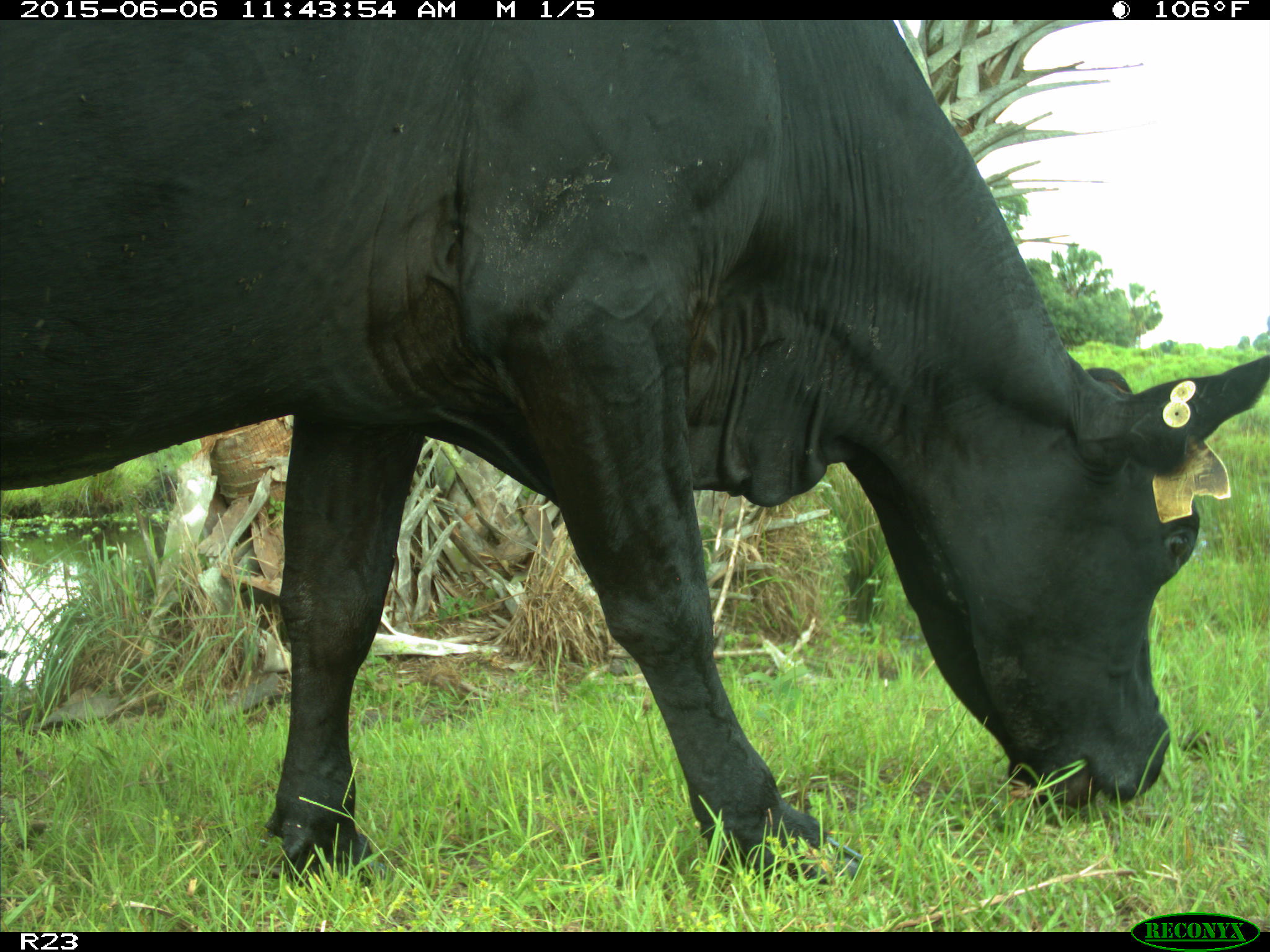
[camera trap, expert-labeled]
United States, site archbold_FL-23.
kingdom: Animalia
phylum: Chordata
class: Mammalia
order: Artiodactyla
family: Bovidae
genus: Bos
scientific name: Bos taurus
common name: domestic cow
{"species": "Bos taurus (domestic cow)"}